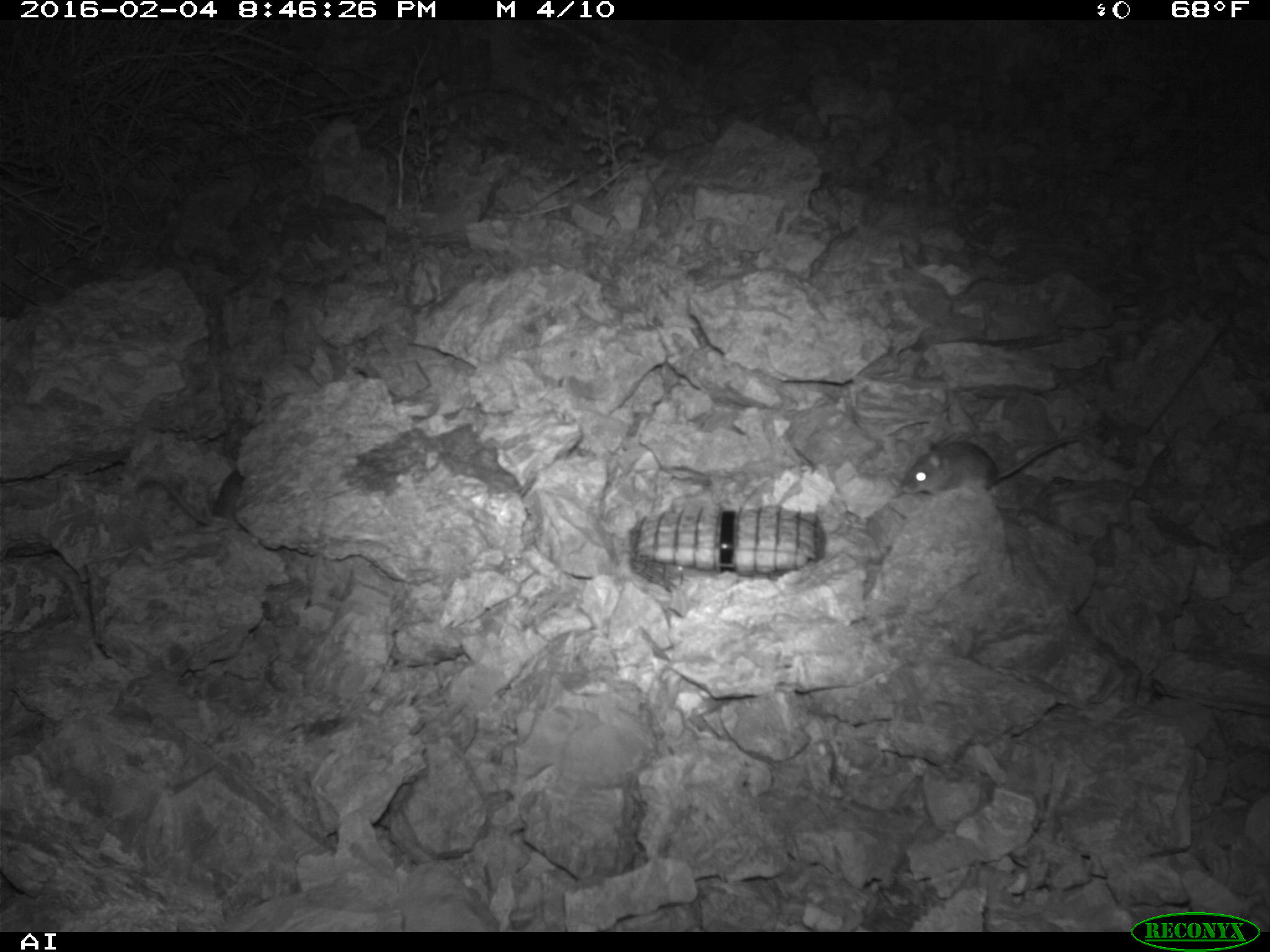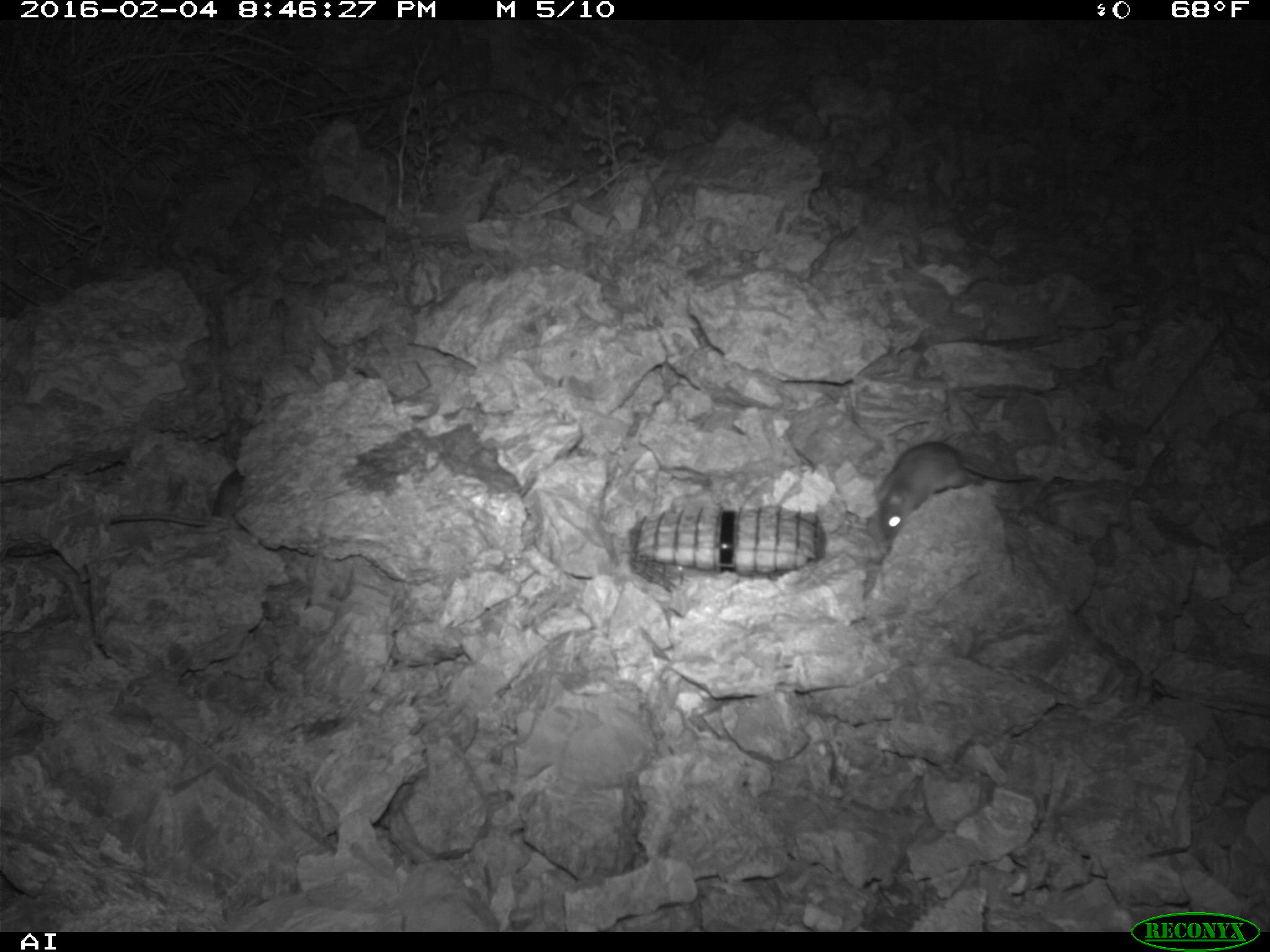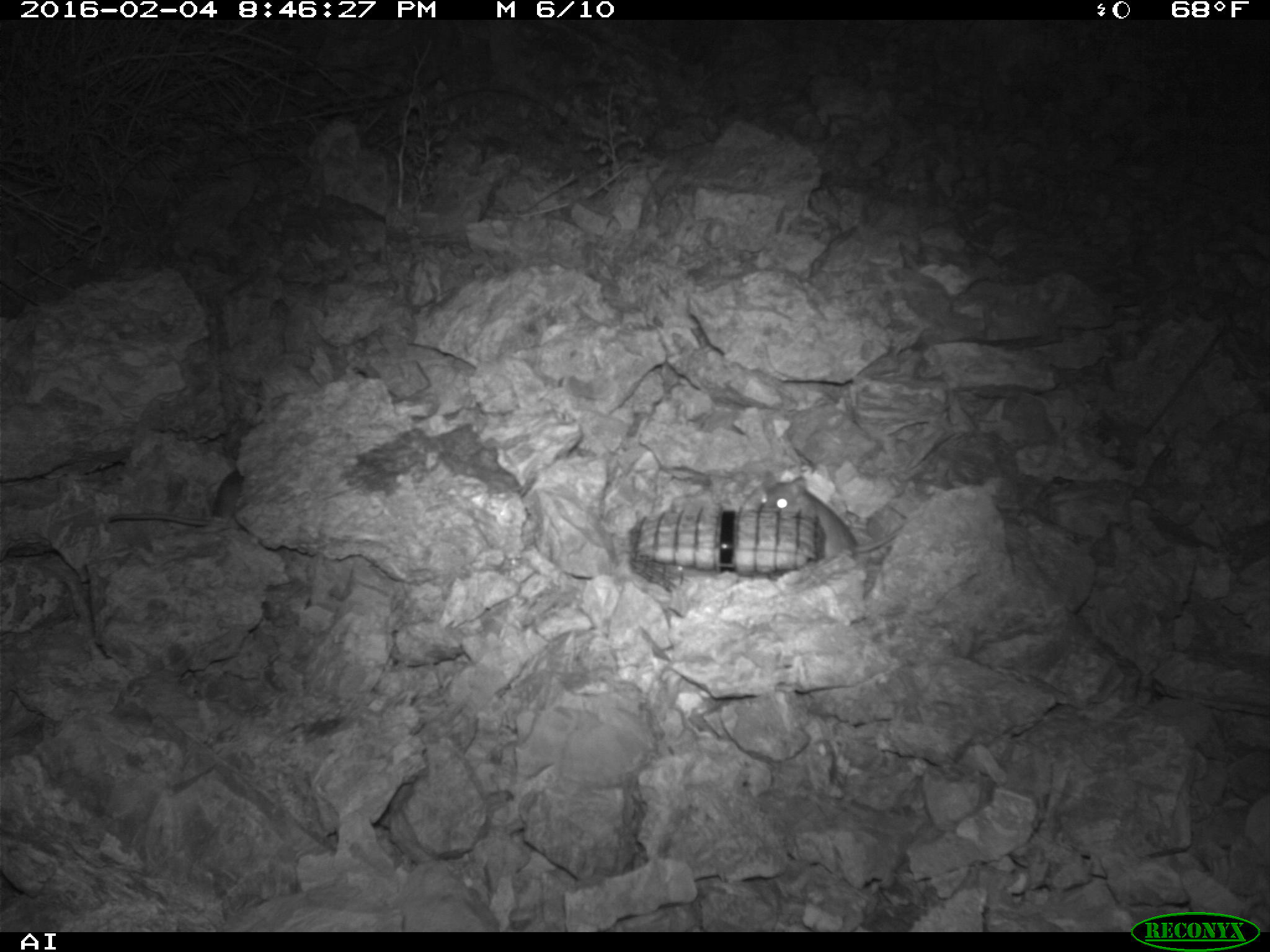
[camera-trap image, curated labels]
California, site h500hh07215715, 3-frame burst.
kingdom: Animalia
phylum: Chordata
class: Mammalia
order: Rodentia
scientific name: Rodentia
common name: rodent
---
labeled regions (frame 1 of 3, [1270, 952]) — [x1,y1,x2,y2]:
rodent: [900,434,1081,495]; [133,467,247,533]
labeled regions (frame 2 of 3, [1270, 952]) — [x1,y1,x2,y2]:
rodent: [876,441,1034,540]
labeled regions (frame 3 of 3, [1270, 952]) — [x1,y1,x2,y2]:
rodent: [760,469,900,561]